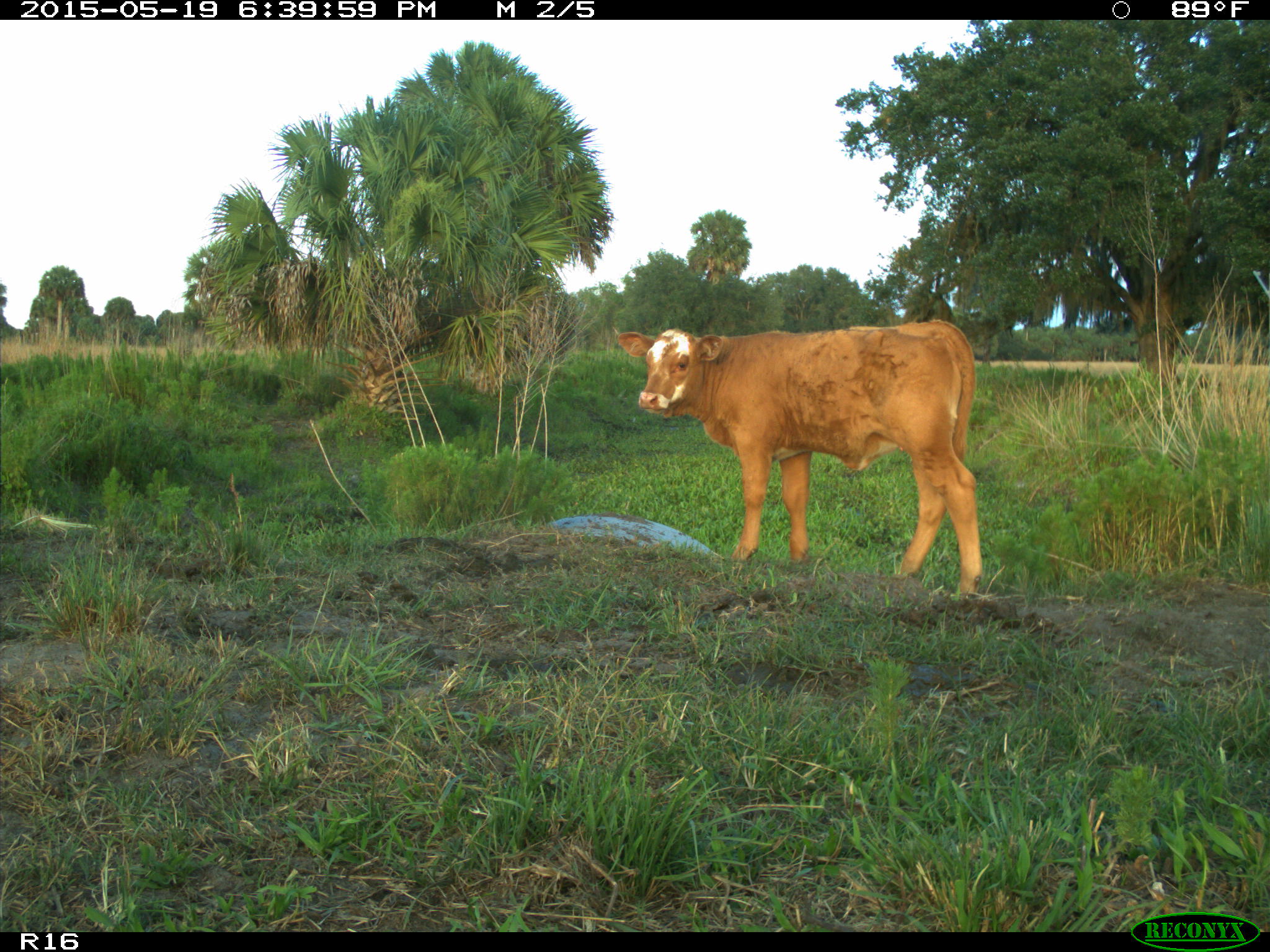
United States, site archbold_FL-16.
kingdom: Animalia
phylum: Chordata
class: Mammalia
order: Artiodactyla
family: Bovidae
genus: Bos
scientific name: Bos taurus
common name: domestic cow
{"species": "Bos taurus (domestic cow)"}